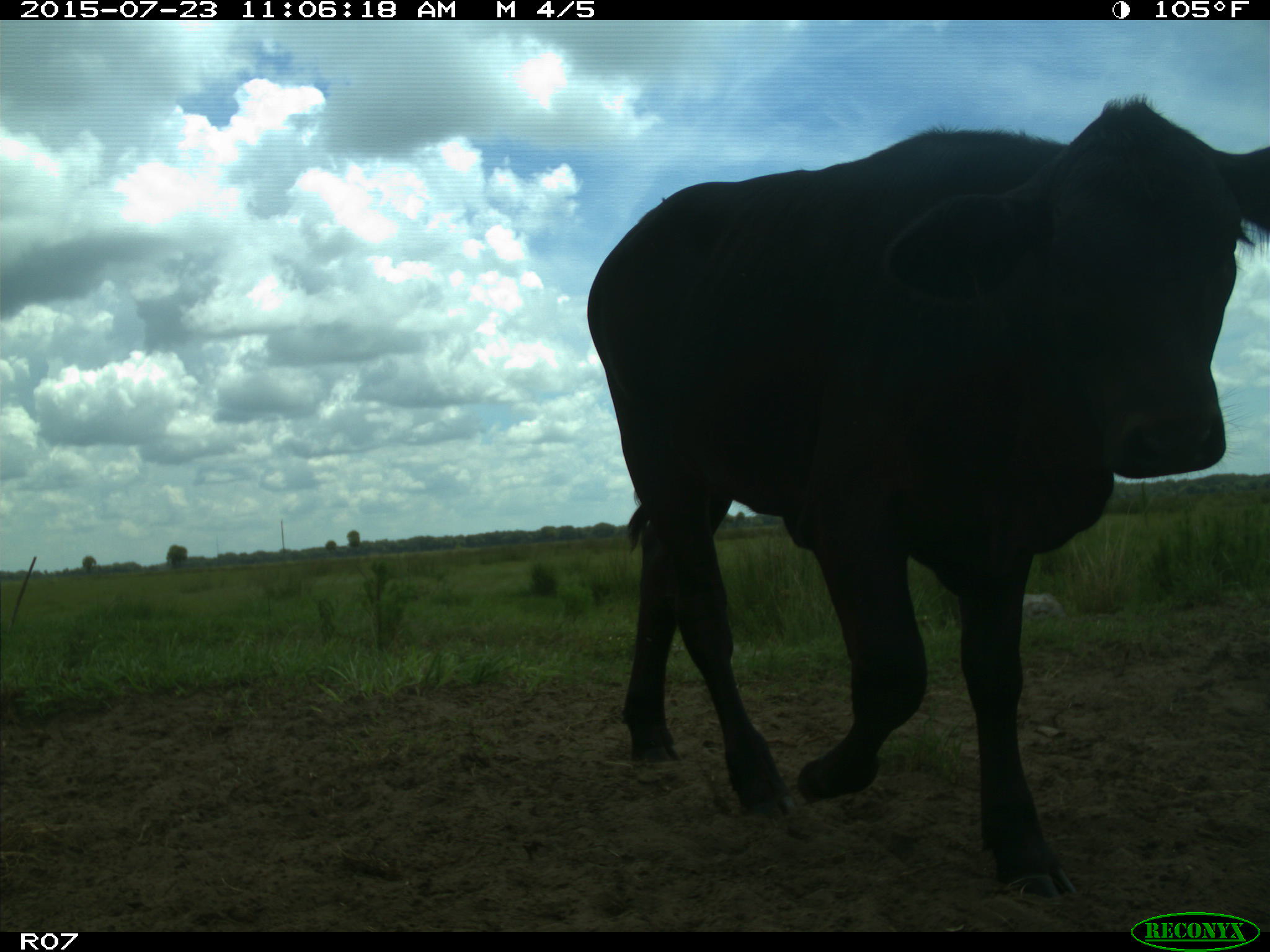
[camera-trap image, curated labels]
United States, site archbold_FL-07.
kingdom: Animalia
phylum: Chordata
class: Mammalia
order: Artiodactyla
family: Bovidae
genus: Bos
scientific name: Bos taurus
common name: domestic cow